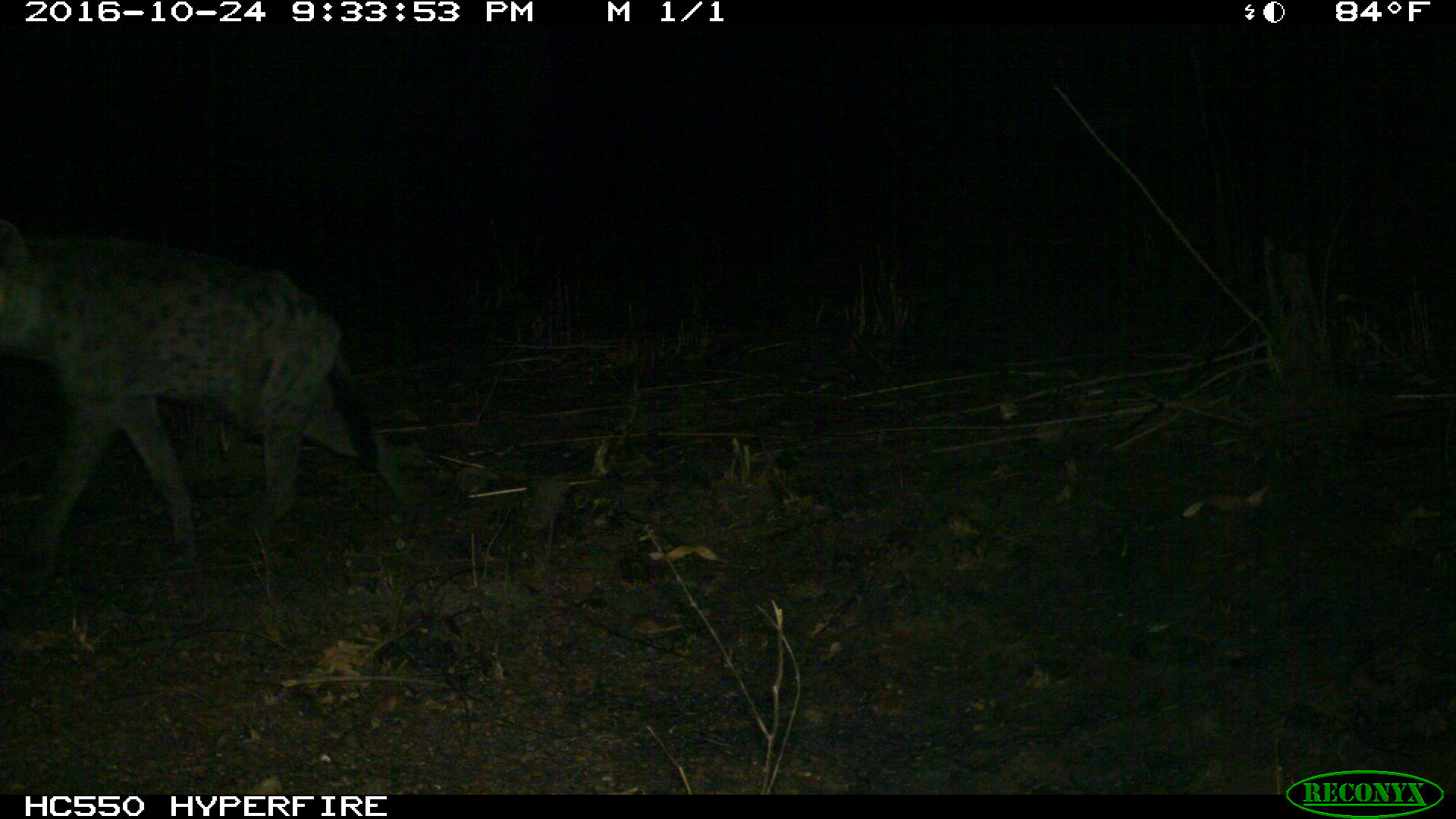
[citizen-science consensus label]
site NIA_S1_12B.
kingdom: Animalia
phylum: Chordata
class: Mammalia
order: Carnivora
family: Hyaenidae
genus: Crocuta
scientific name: Crocuta crocuta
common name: spotted hyena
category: hyenaspotted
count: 1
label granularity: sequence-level